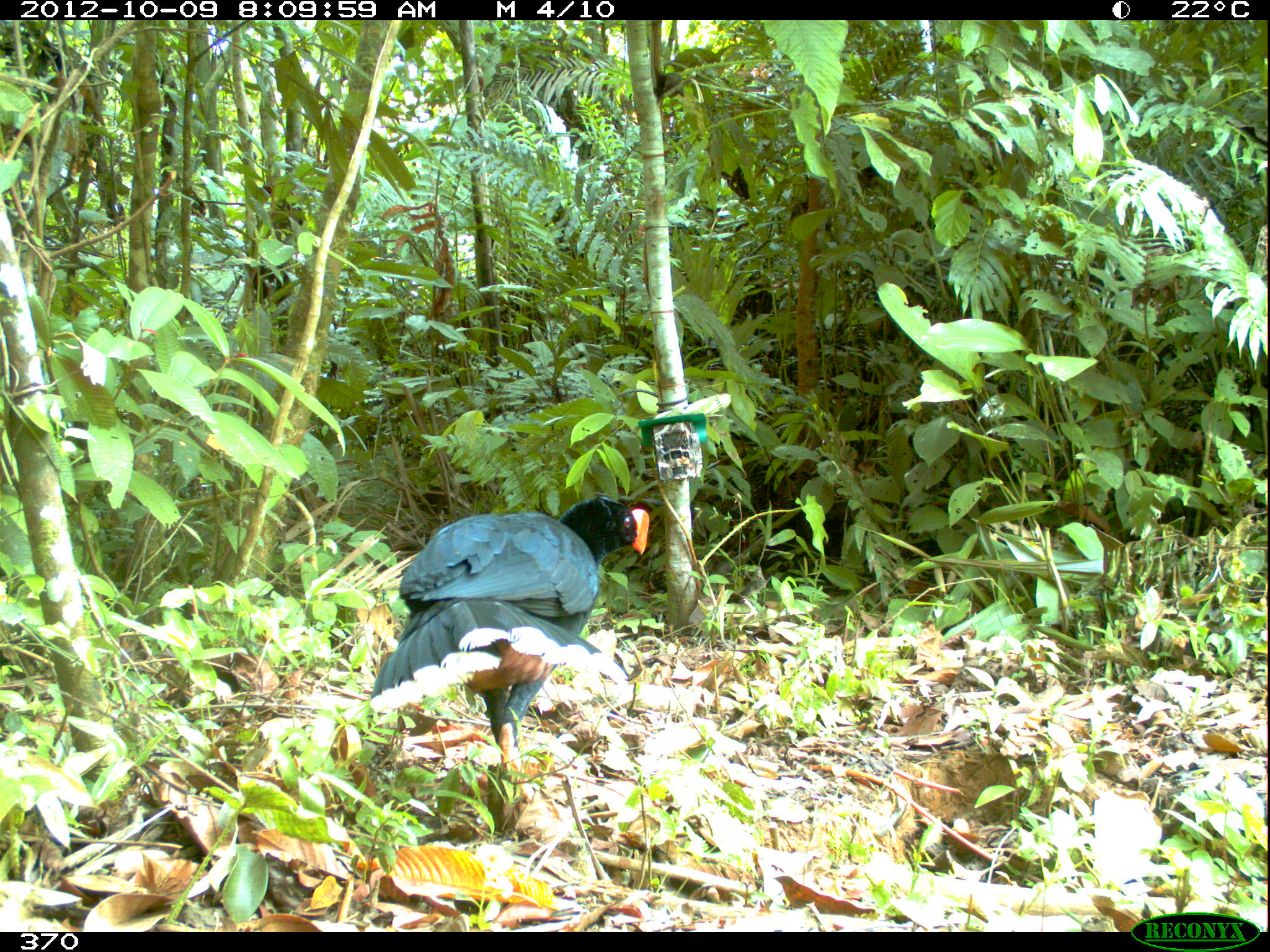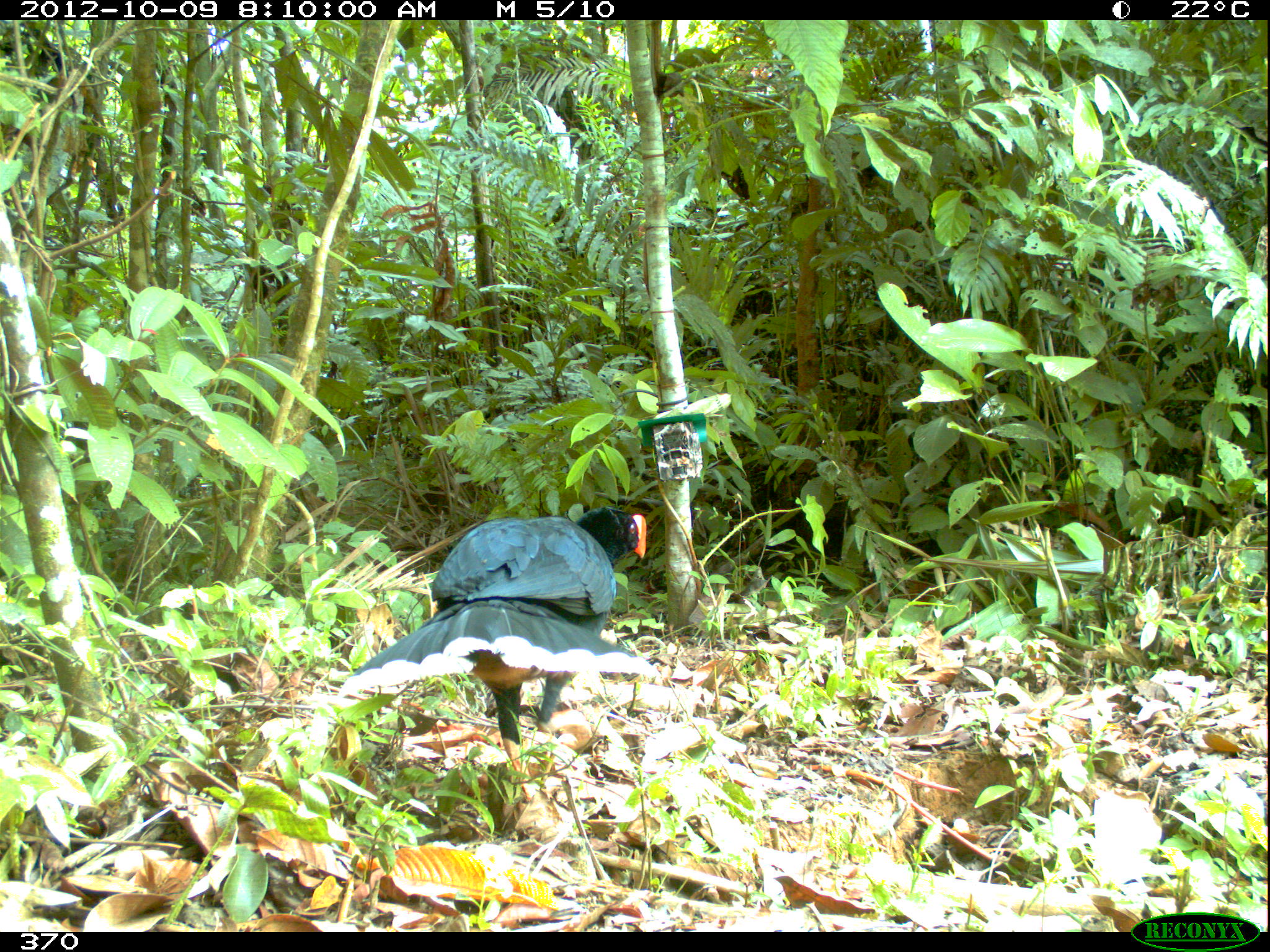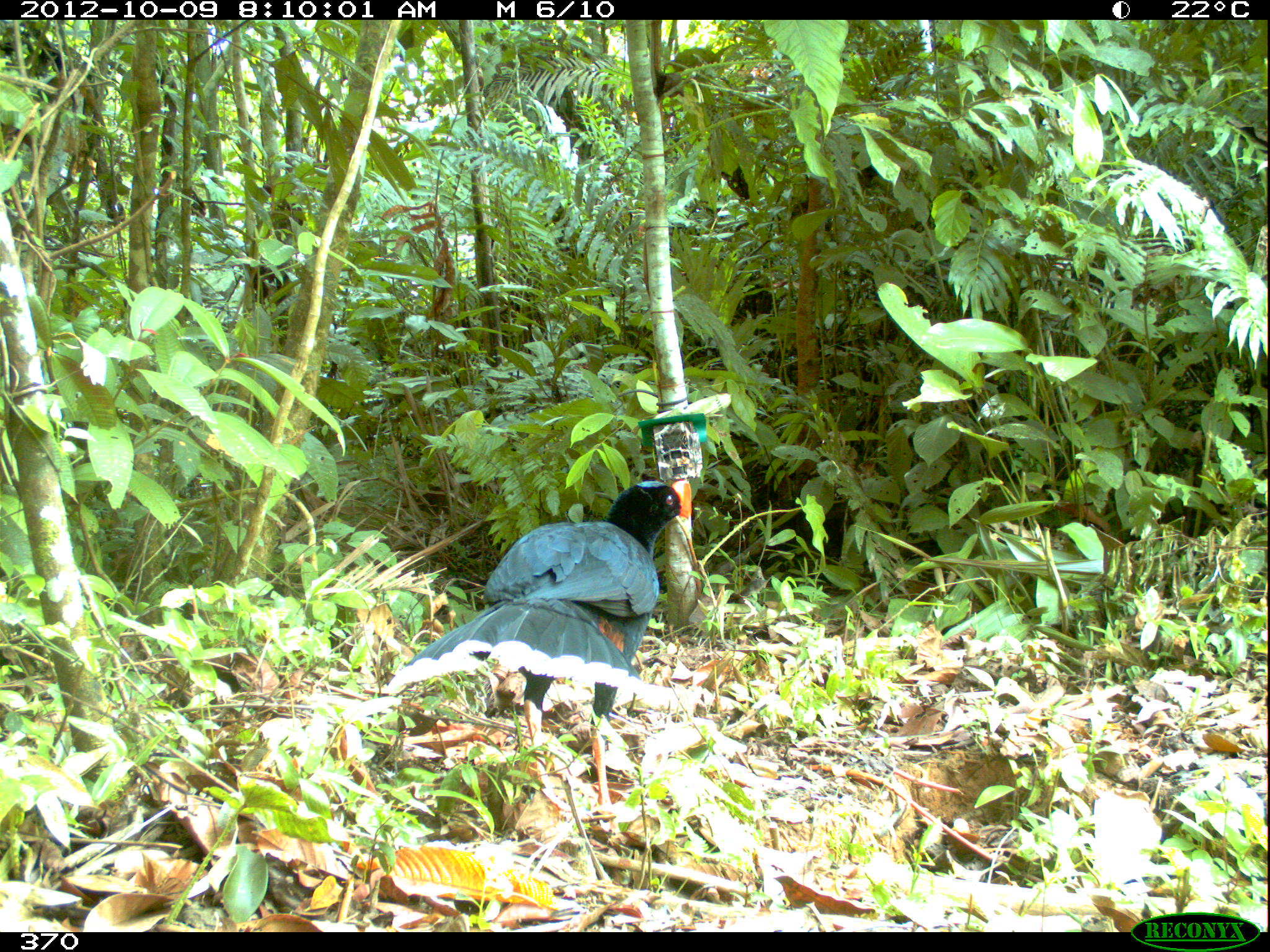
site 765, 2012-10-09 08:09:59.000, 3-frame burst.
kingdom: Animalia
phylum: Chordata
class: Aves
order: Galliformes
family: Cracidae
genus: Mitu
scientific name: Mitu tuberosum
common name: razor-billed curassow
Mitu tuberosum (razor-billed curassow).